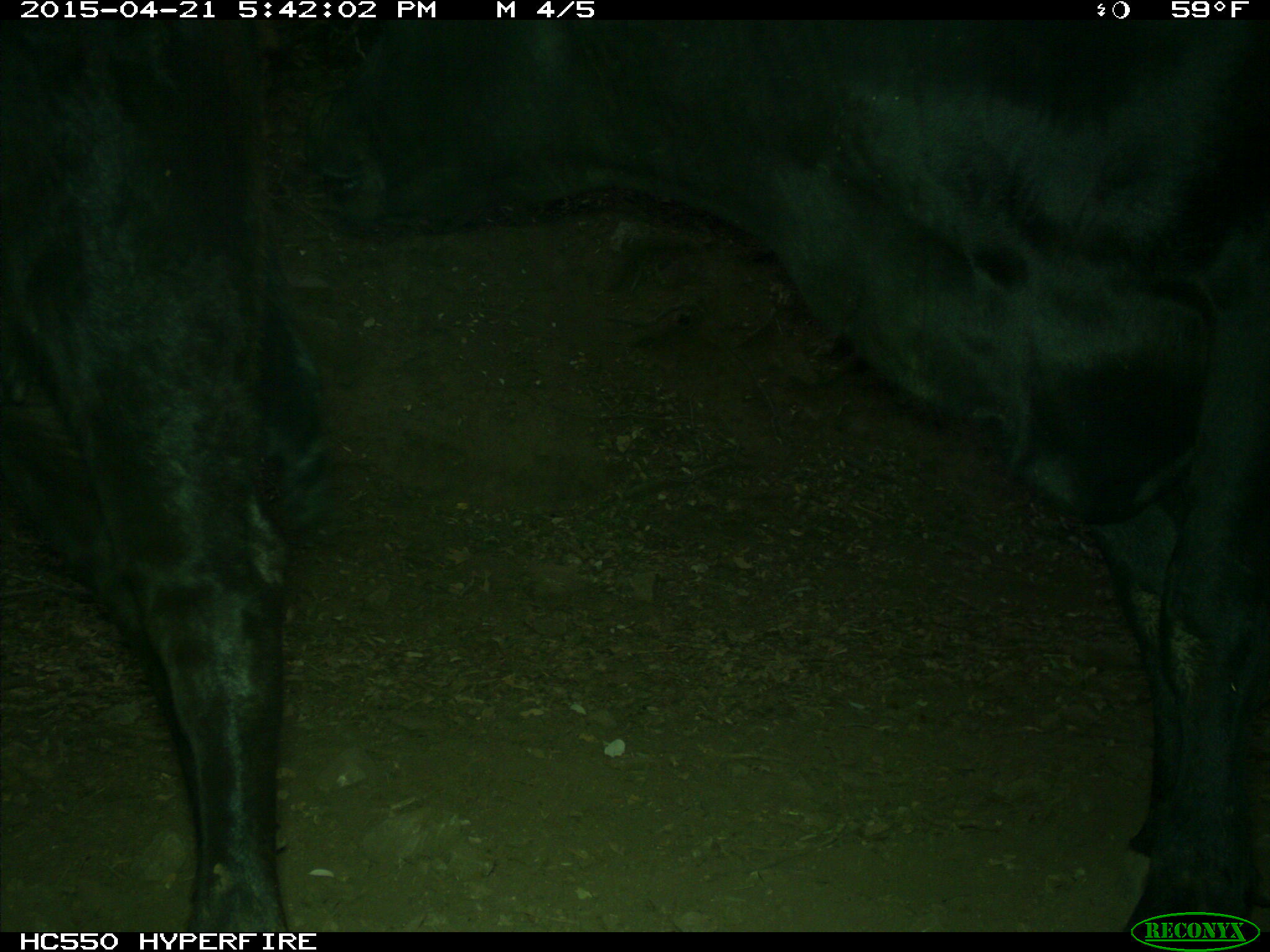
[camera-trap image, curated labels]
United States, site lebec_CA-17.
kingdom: Animalia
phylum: Chordata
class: Mammalia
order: Artiodactyla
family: Bovidae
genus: Bos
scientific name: Bos taurus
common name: domestic cow